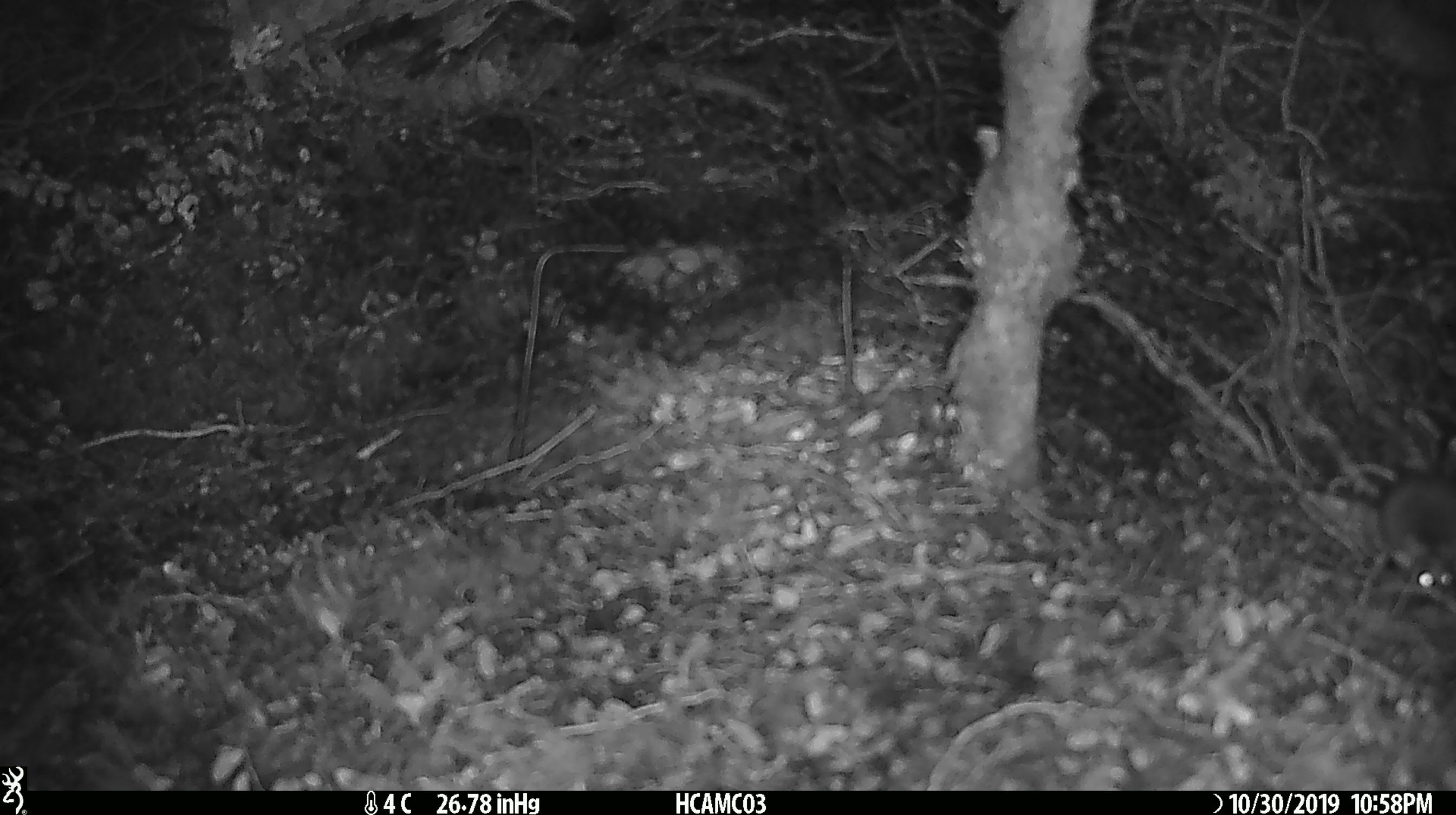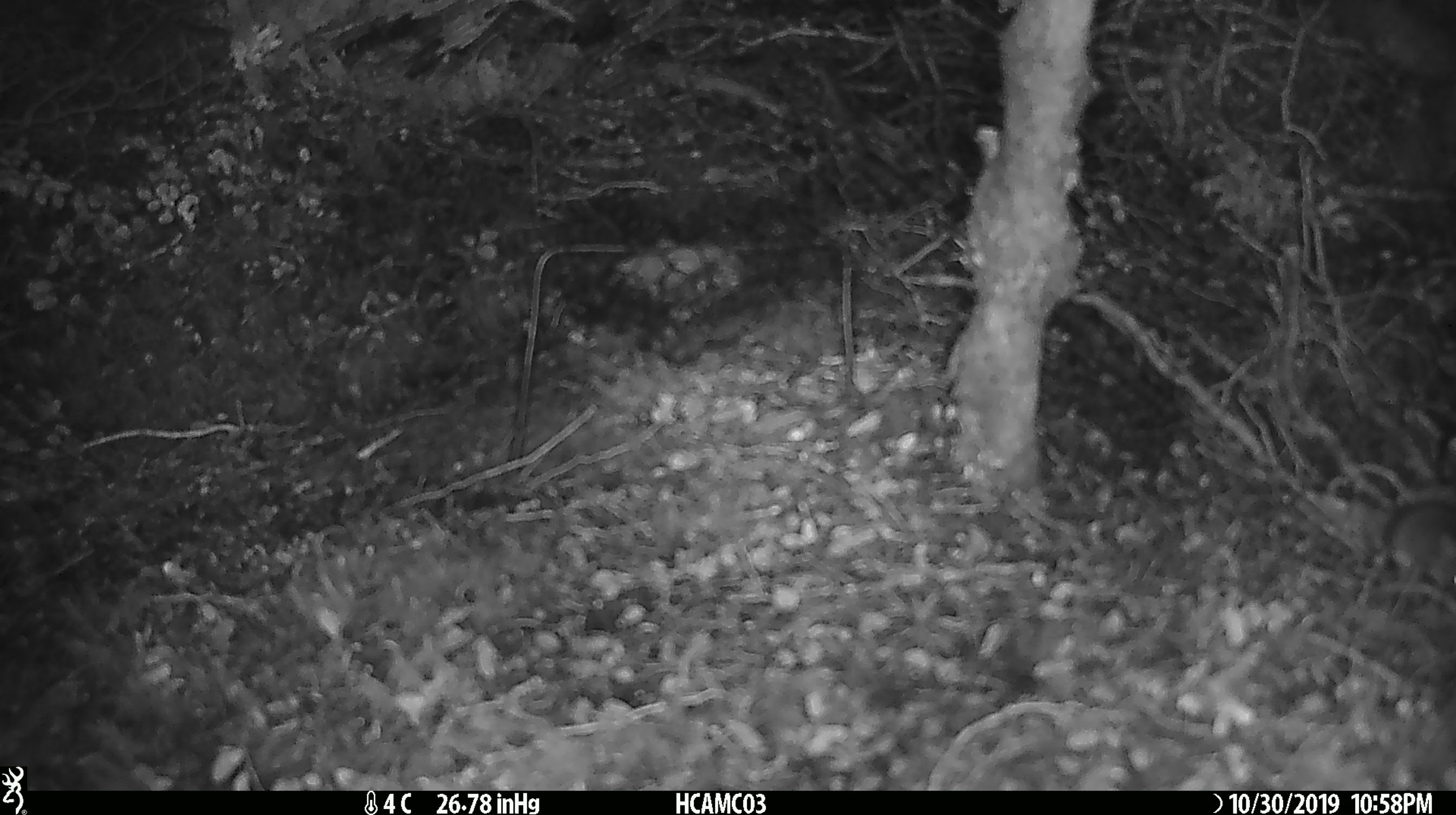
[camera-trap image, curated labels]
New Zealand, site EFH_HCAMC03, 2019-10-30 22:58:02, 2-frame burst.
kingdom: Animalia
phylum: Chordata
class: Mammalia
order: Rodentia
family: Muridae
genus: Mus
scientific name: Mus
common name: mouse